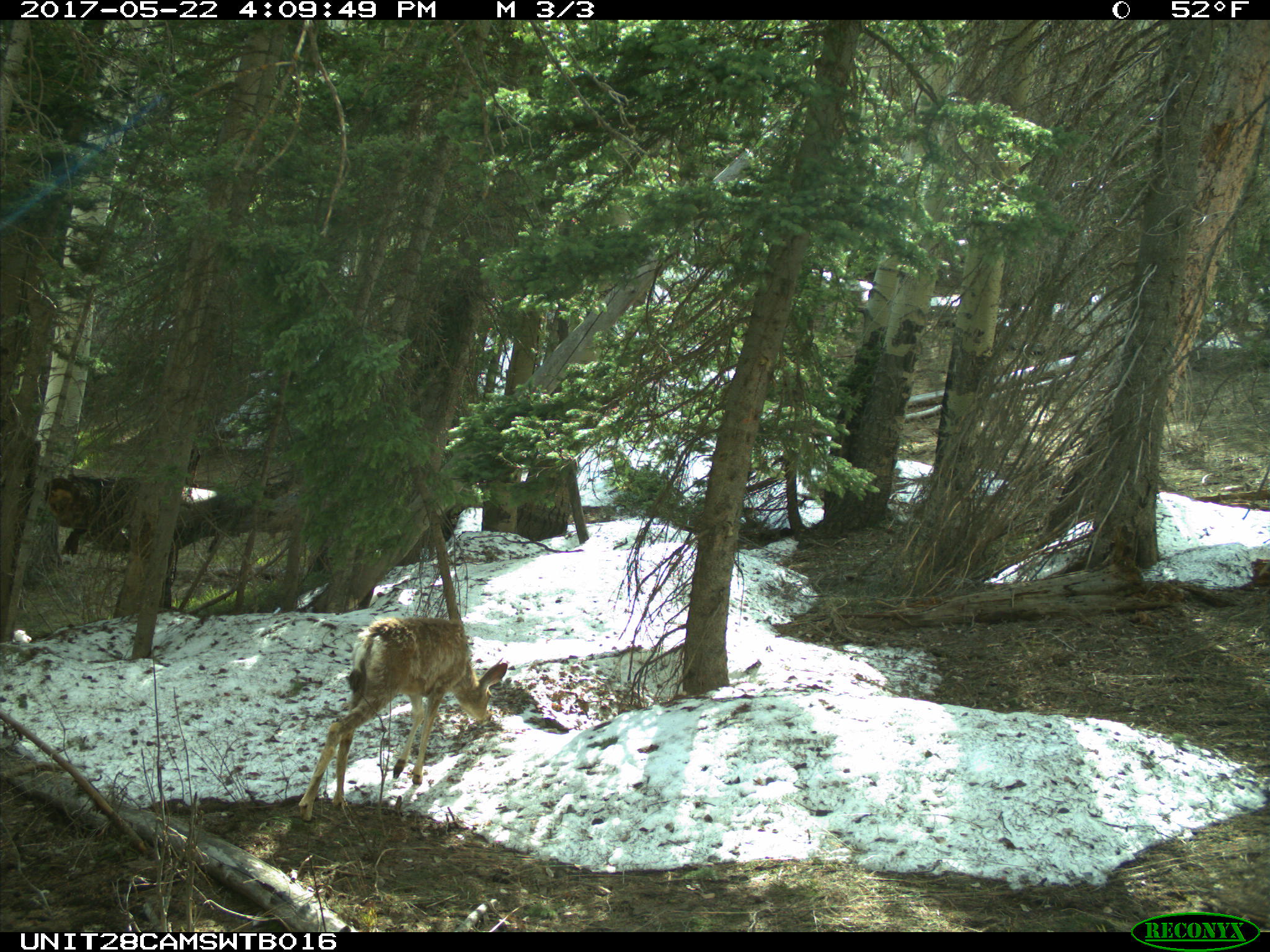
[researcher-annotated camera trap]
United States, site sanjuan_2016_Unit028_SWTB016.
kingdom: Animalia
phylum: Chordata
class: Mammalia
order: Artiodactyla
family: Cervidae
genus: Odocoileus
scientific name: Odocoileus hemionus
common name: mule deer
Odocoileus hemionus (mule deer).